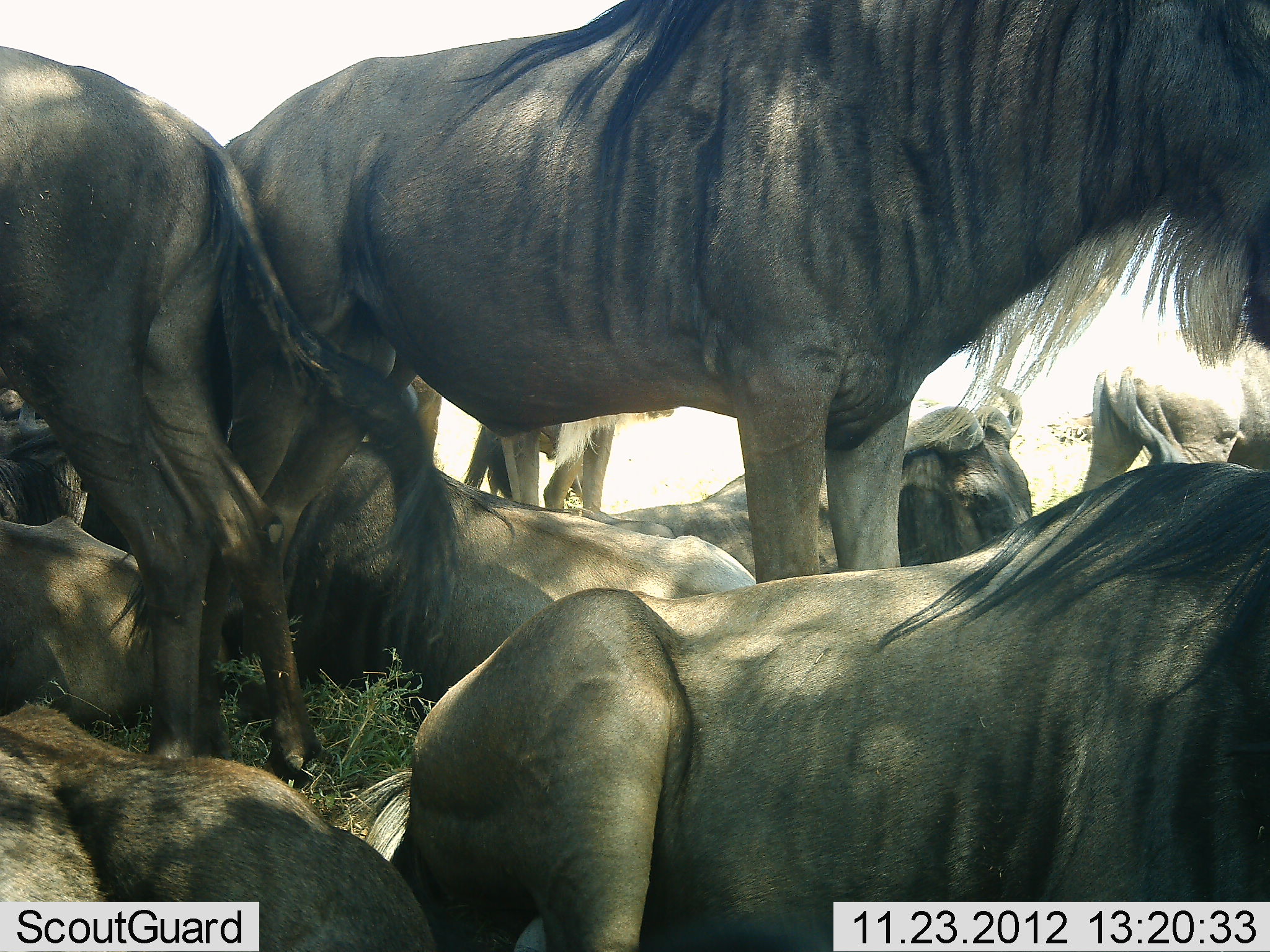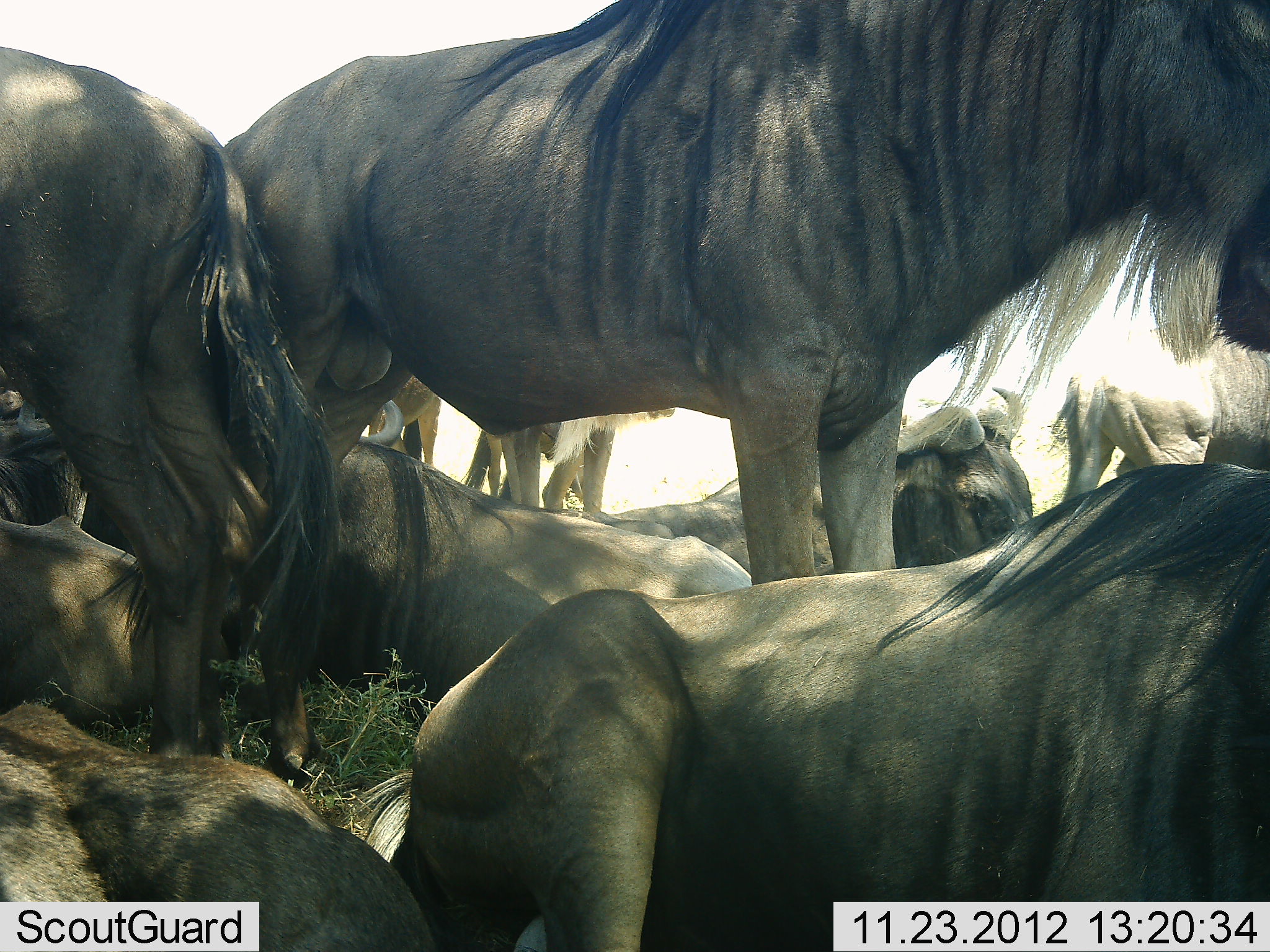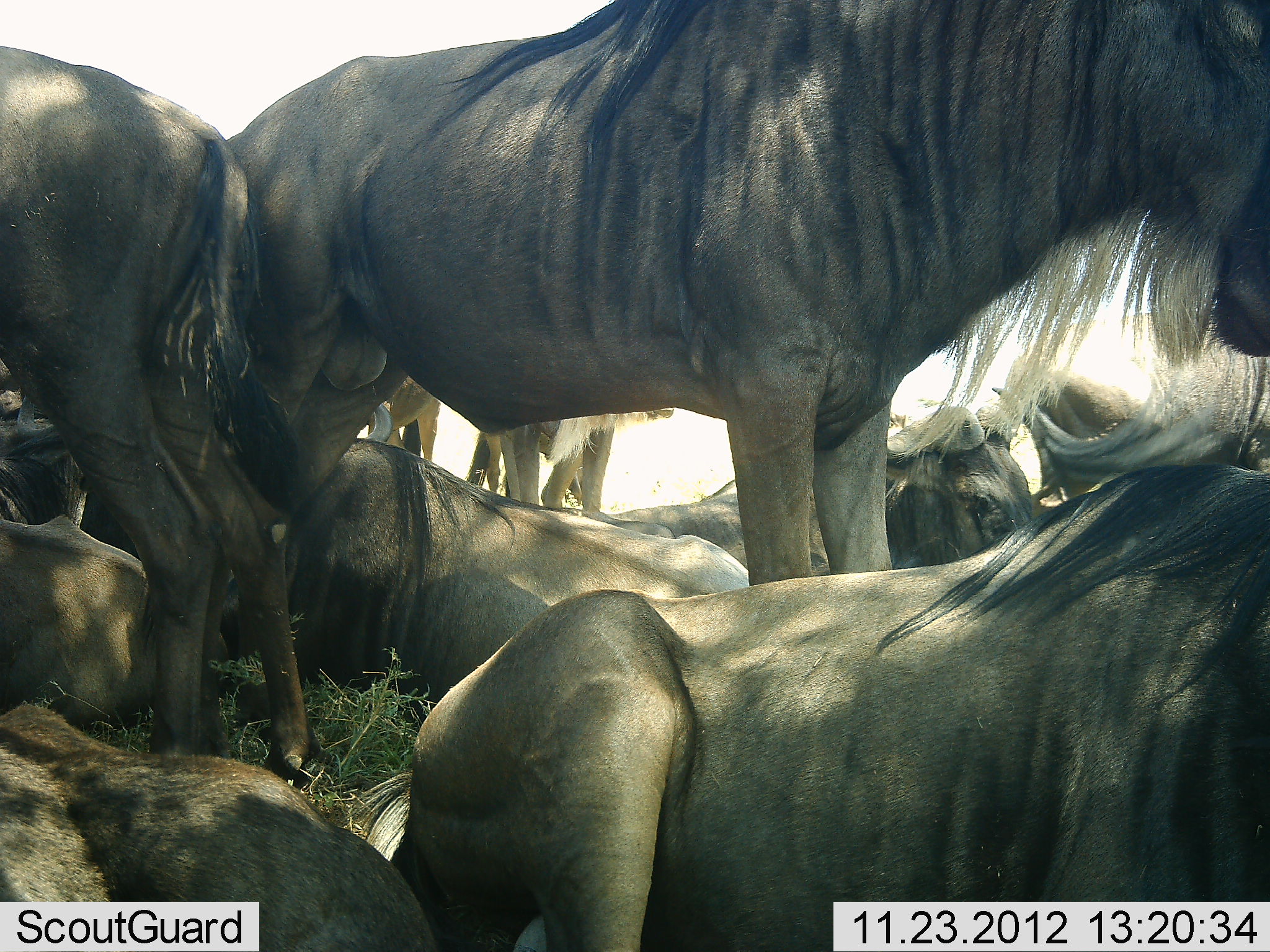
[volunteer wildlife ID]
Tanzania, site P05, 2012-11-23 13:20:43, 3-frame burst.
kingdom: Animalia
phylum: Chordata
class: Mammalia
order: Artiodactyla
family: Bovidae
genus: Connochaetes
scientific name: Connochaetes taurinus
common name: blue wildebeest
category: wildebeest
Wildebeest (blue wildebeest) (Connochaetes taurinus), count 11-50. Behavior (volunteer vote fractions): standing 100%, resting 100%, moving 0%, interacting 10%. Young present (vote fraction): 10%. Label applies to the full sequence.